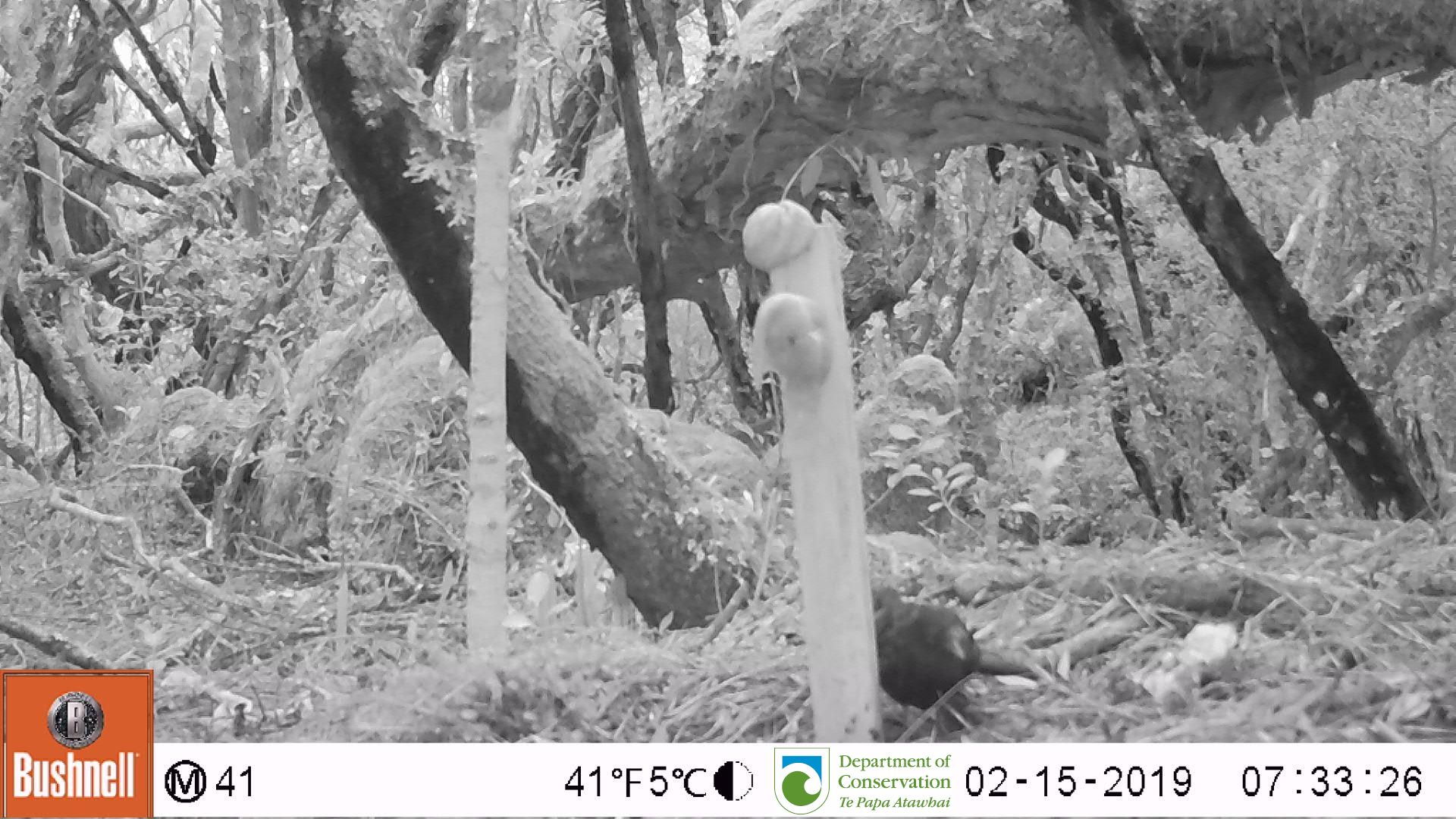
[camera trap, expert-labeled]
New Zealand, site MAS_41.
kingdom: Animalia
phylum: Chordata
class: Aves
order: Passeriformes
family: Turdidae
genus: Turdus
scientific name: Turdus merula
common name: eurasian blackbird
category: blackbird